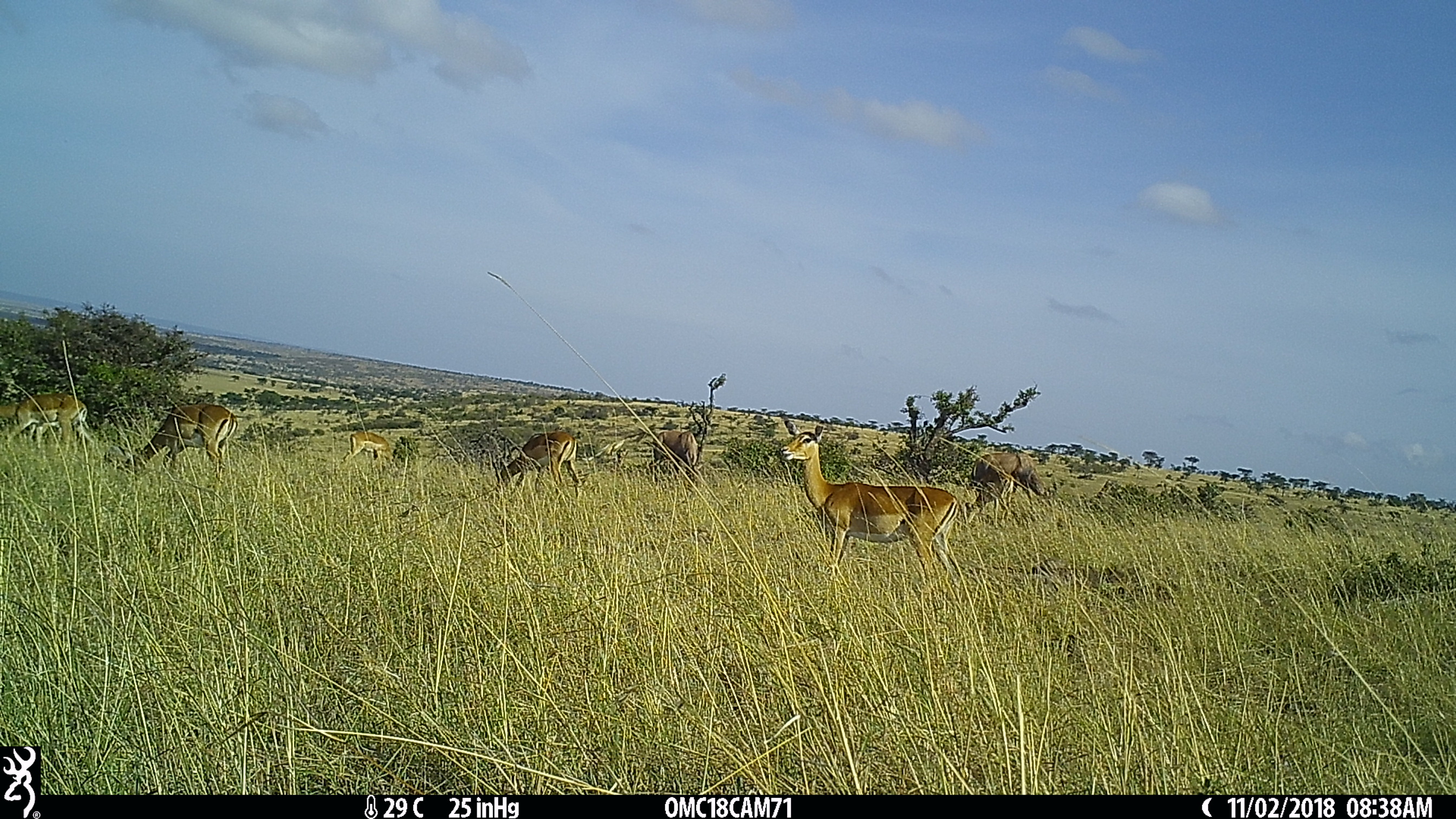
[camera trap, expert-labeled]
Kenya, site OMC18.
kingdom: Animalia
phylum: Chordata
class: Mammalia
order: Artiodactyla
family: Bovidae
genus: Aepyceros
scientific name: Aepyceros melampus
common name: impala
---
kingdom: Animalia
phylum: Chordata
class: Mammalia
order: Artiodactyla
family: Bovidae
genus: Damaliscus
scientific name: Damaliscus lunatus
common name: topi